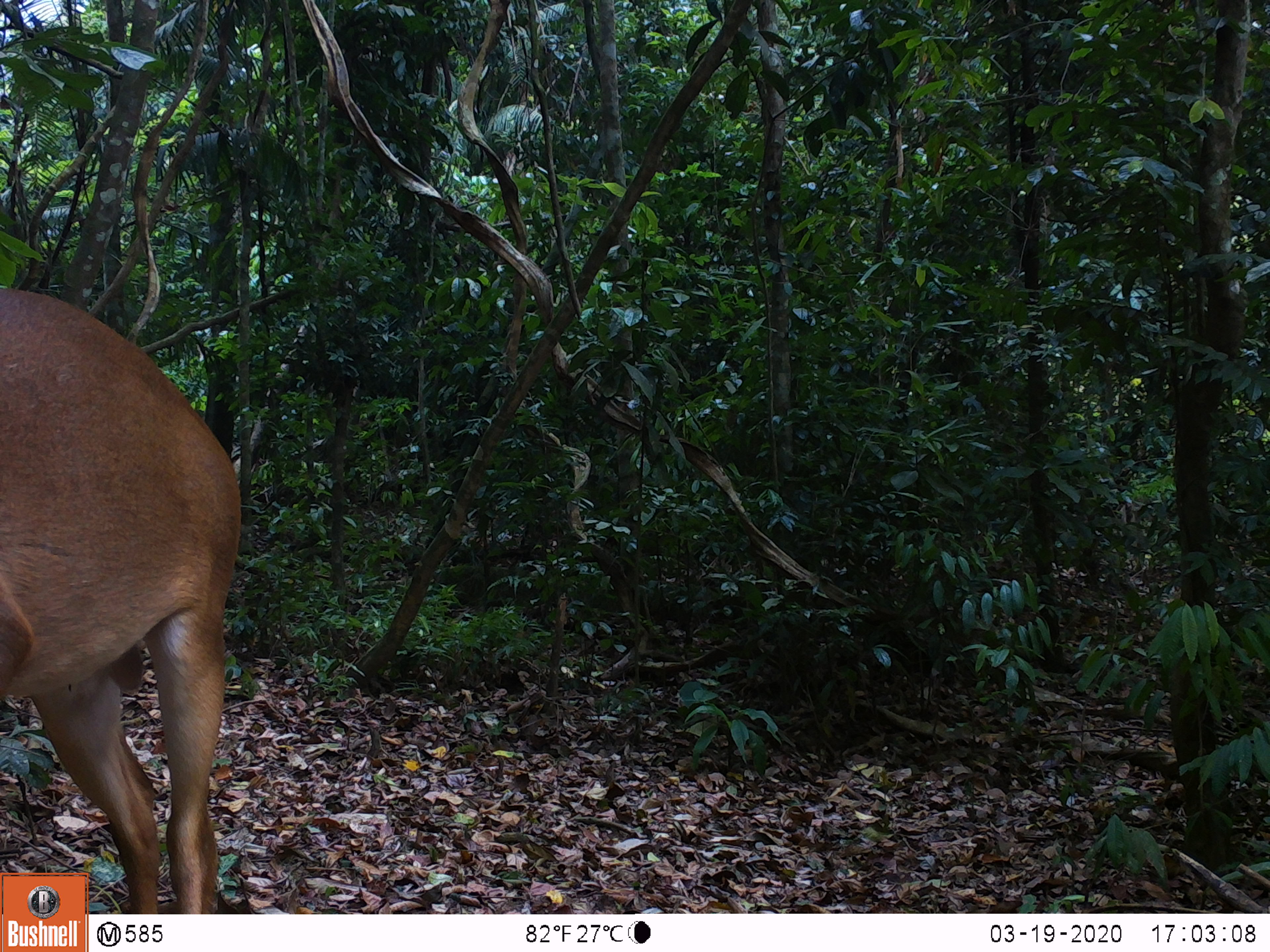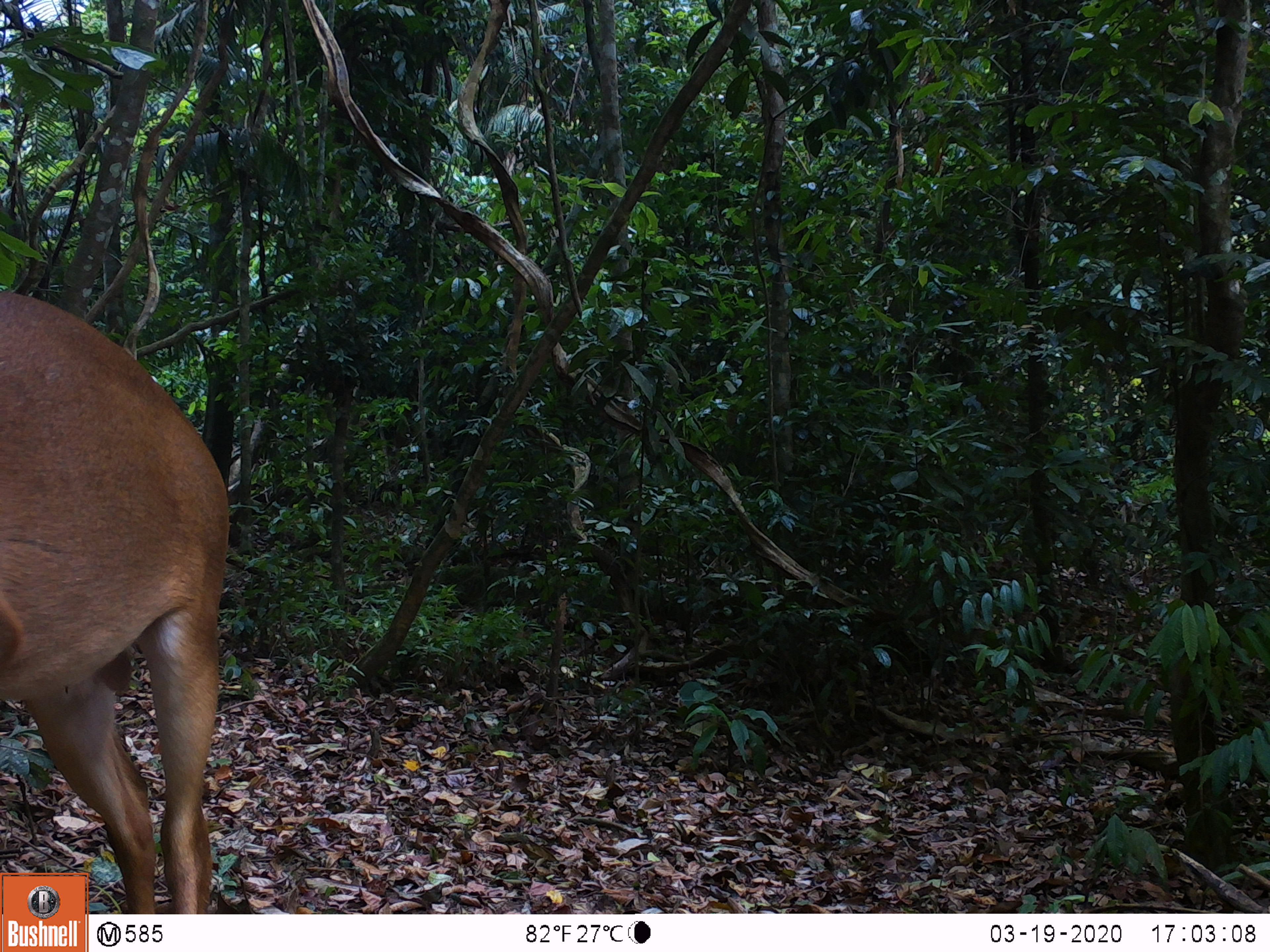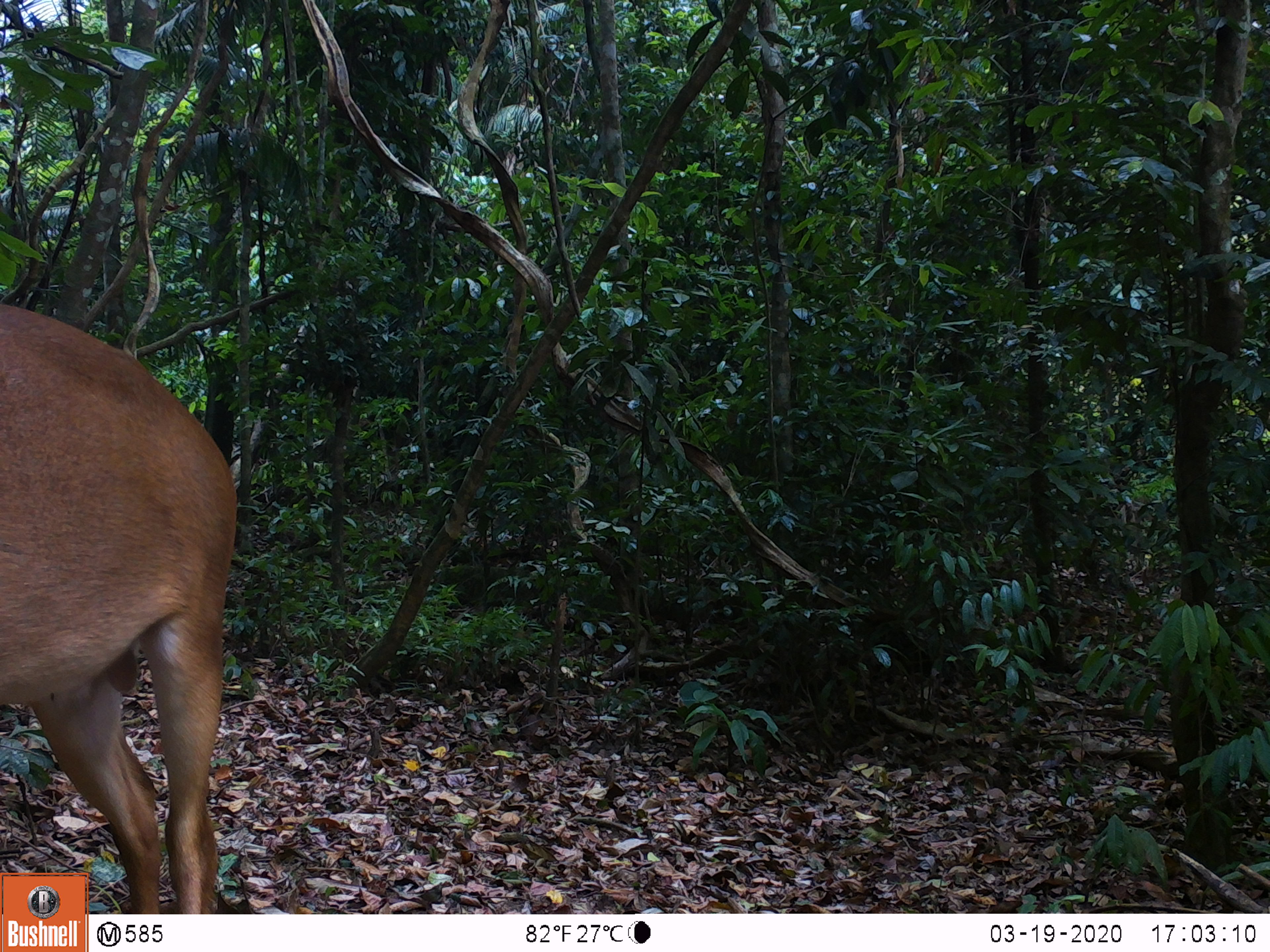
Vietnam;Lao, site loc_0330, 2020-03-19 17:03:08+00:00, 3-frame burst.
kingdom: Animalia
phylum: Chordata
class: Mammalia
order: Artiodactyla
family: Cervidae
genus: Muntiacus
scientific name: Muntiacus vuquangensis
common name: large-antlered muntjac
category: large antlered muntjac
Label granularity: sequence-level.